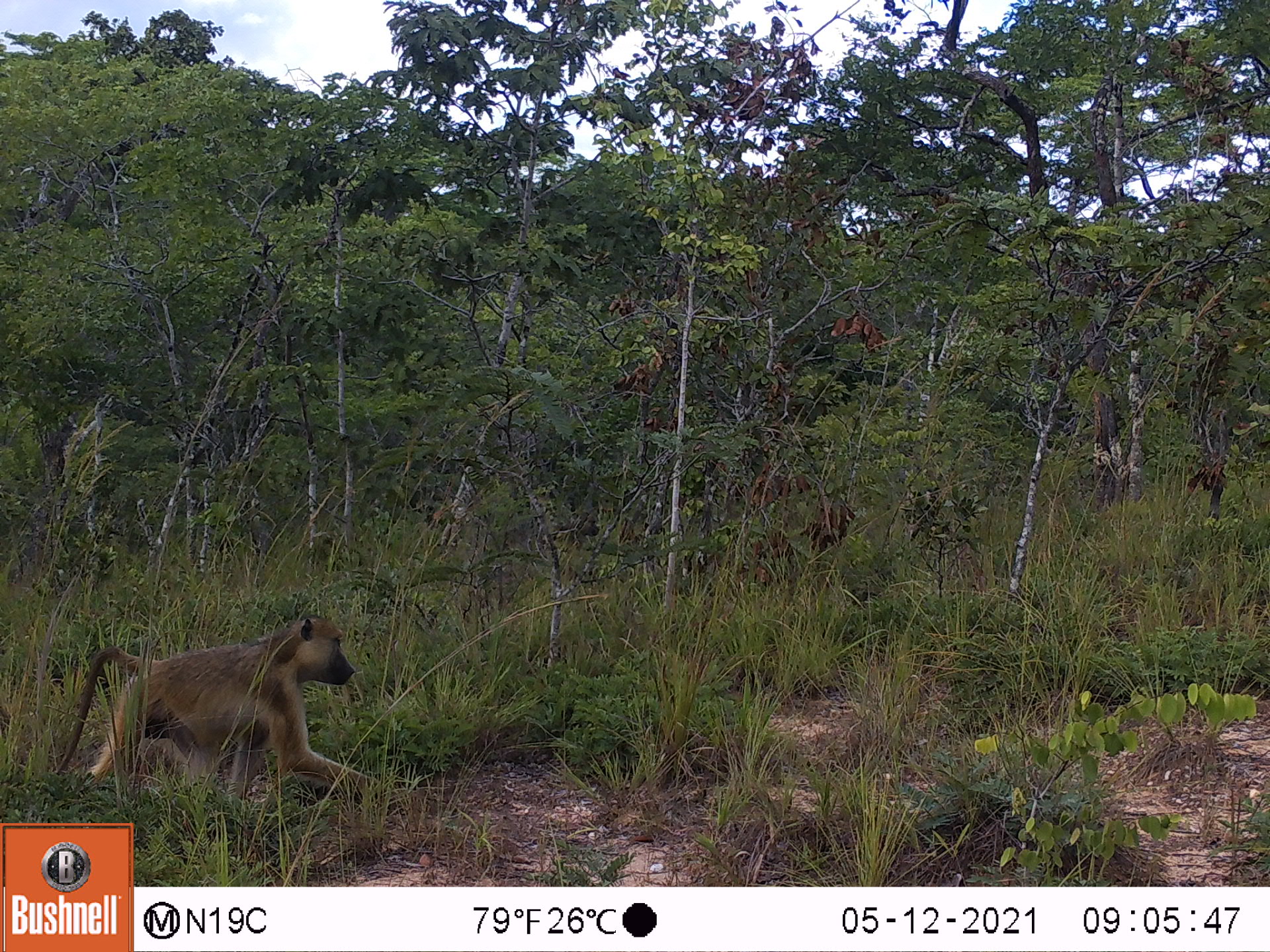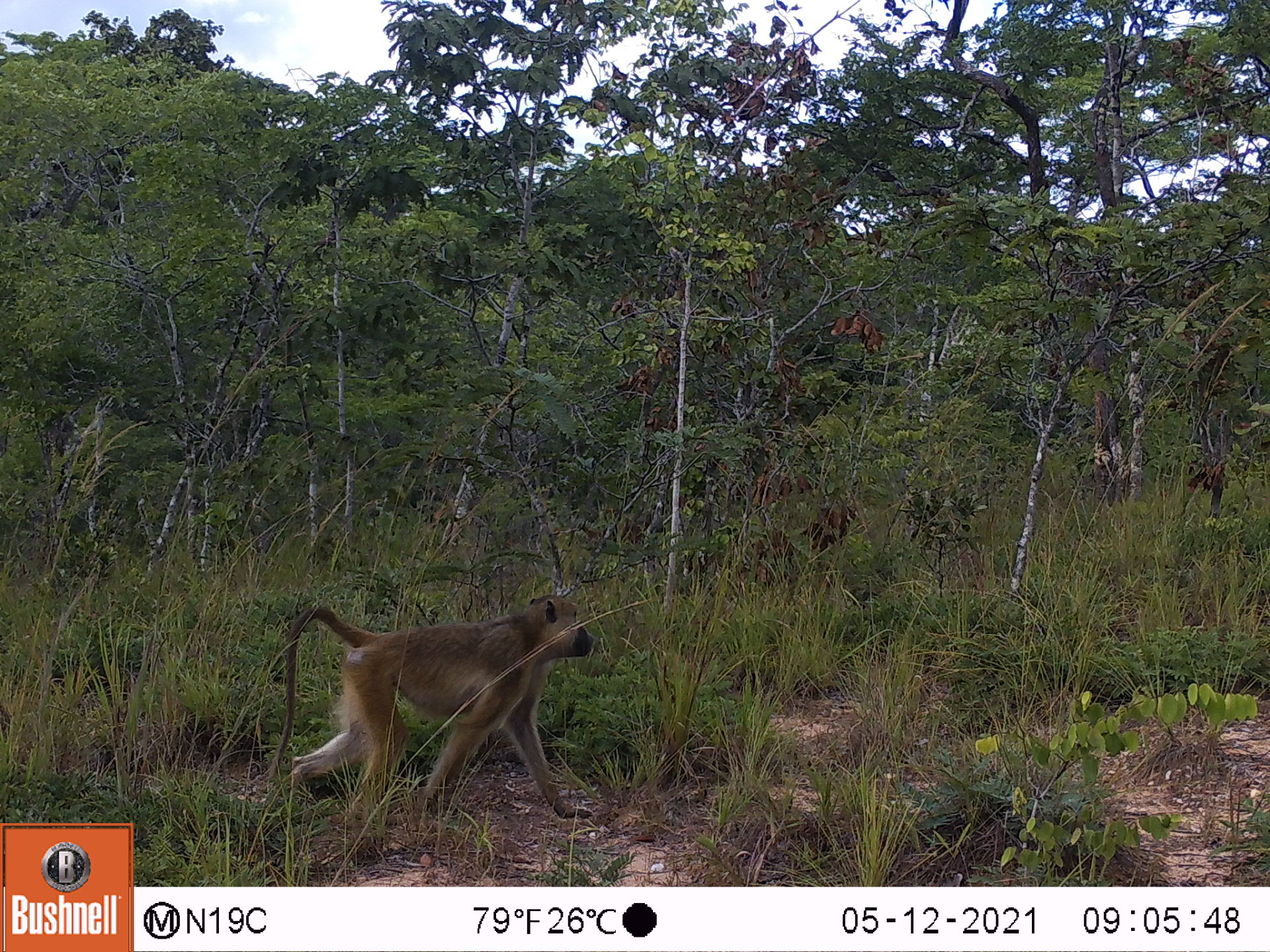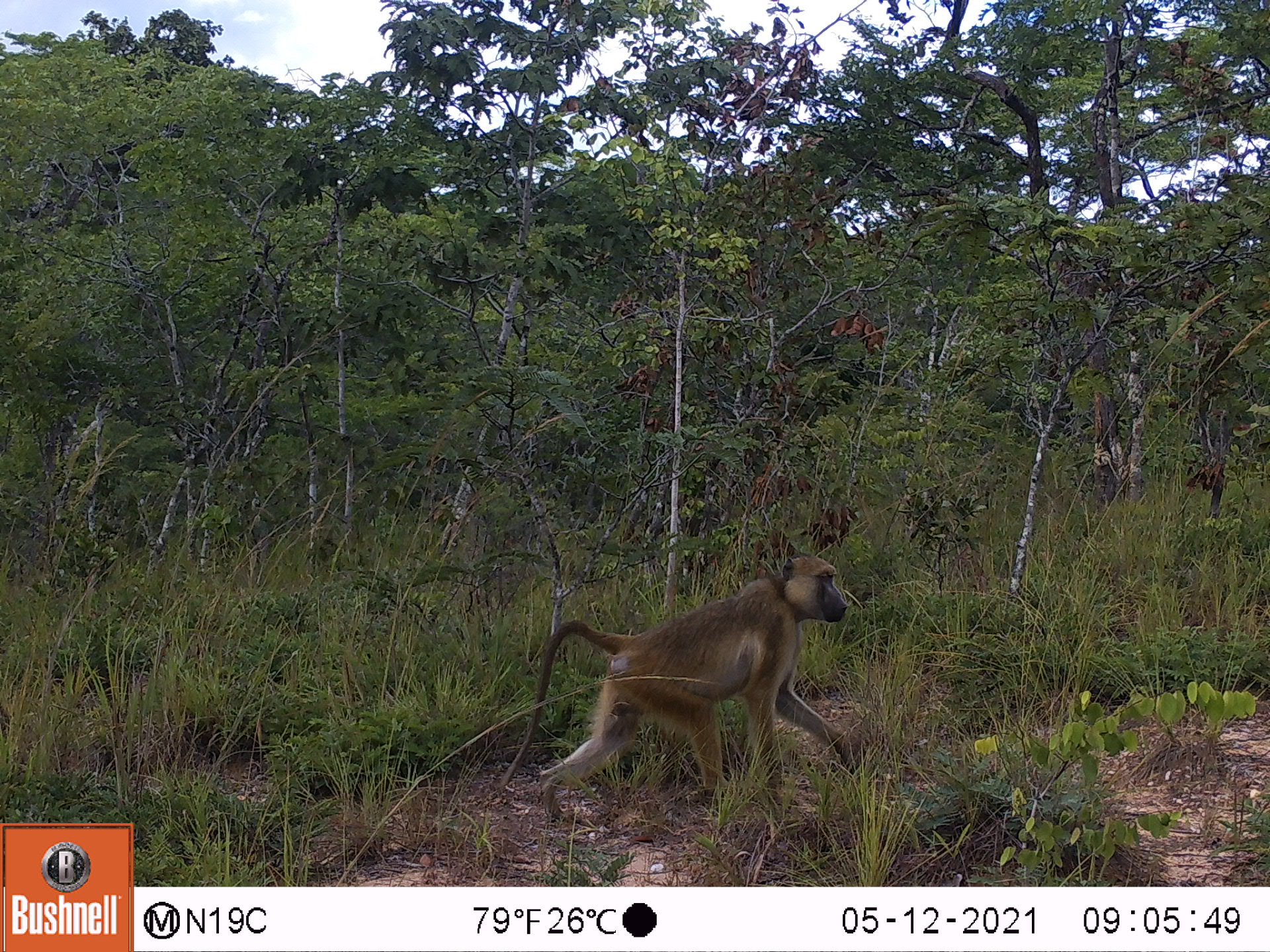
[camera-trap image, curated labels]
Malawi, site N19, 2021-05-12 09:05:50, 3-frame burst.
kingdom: Animalia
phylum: Chordata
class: Mammalia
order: Primates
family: Cercopithecidae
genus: Papio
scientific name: Papio cynocephalus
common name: yellow baboon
Yellow baboon (Papio cynocephalus), count 1.